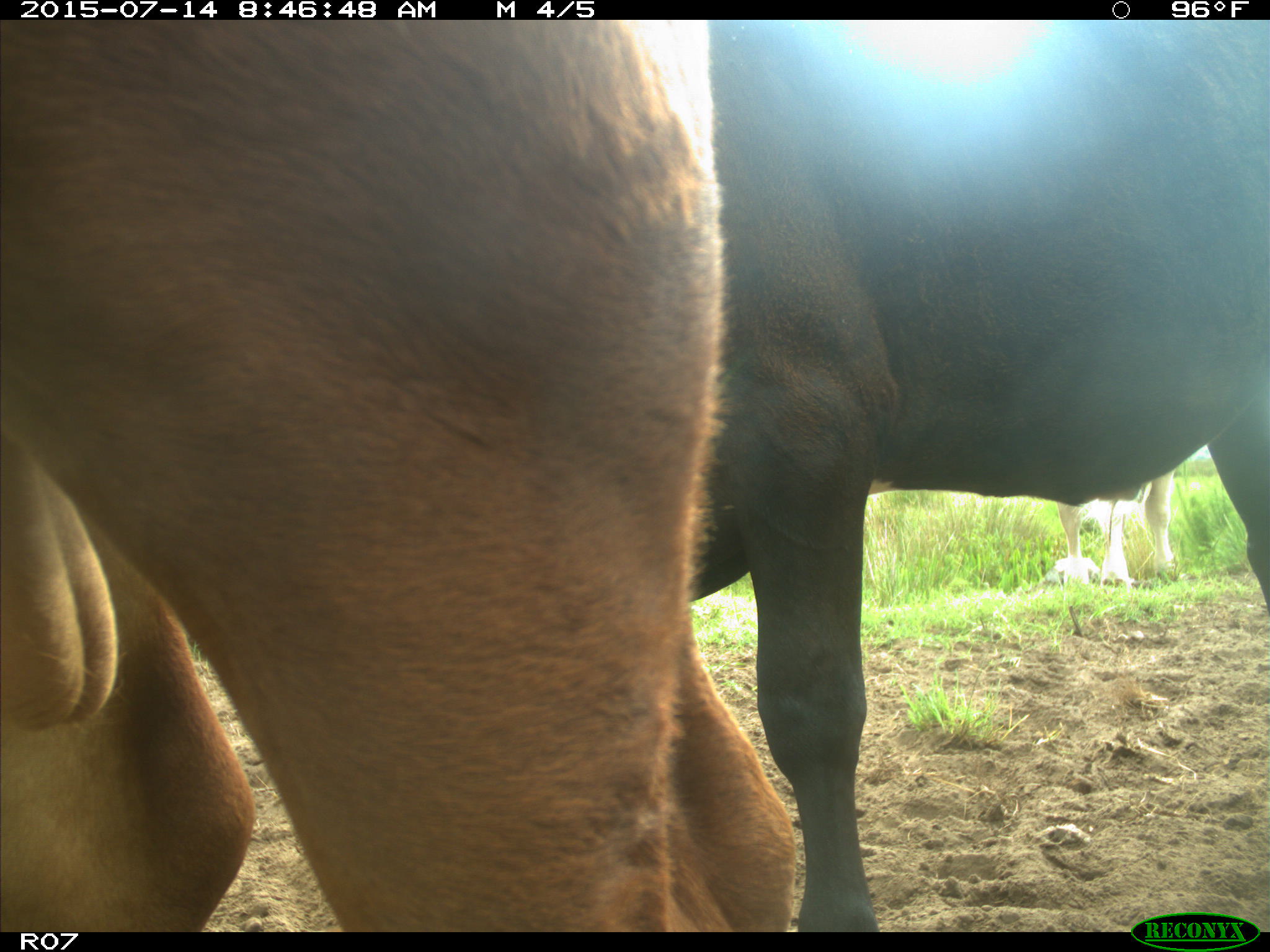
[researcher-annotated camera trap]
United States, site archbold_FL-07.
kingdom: Animalia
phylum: Chordata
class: Mammalia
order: Artiodactyla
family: Bovidae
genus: Bos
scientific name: Bos taurus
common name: domestic cow